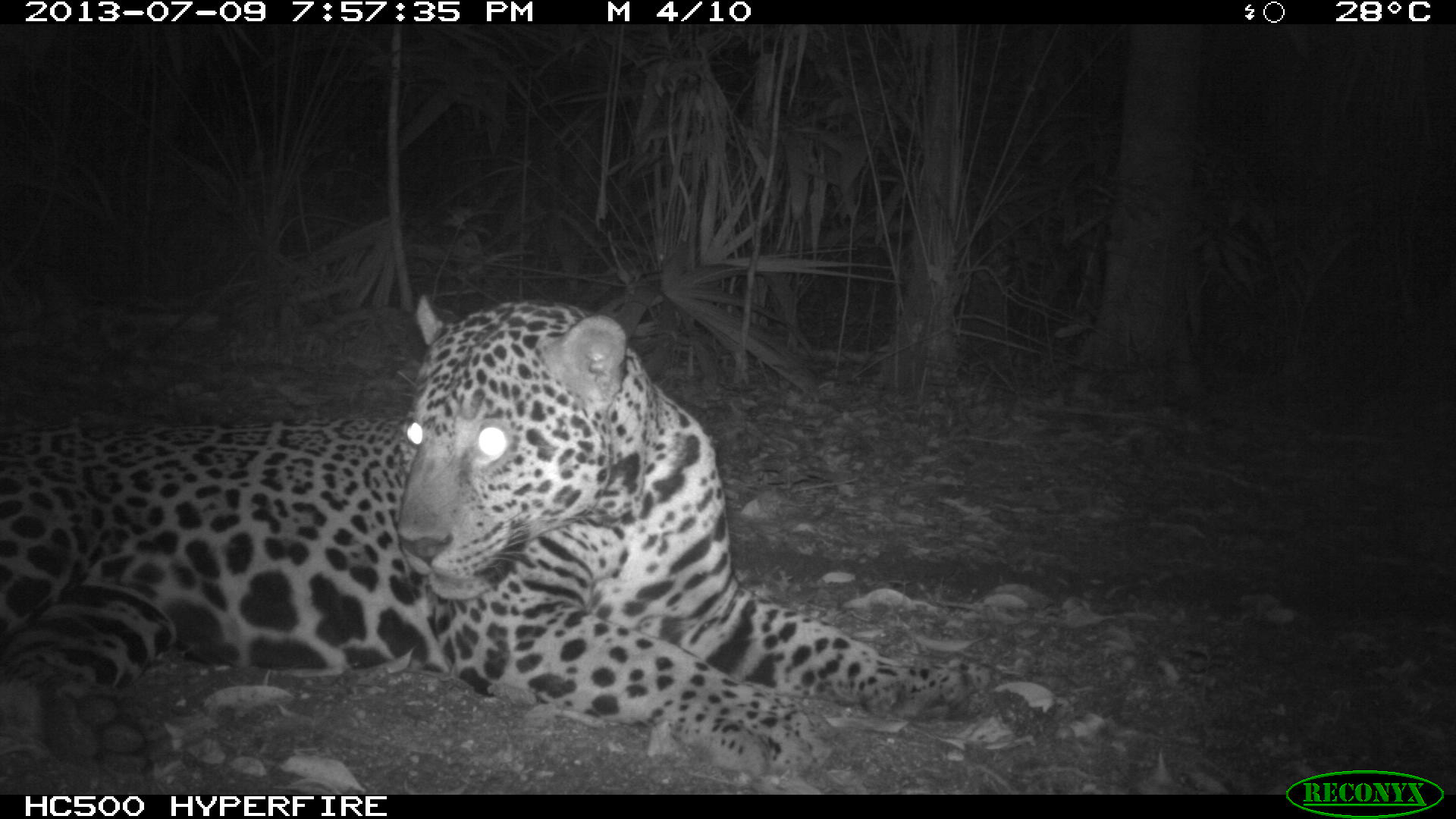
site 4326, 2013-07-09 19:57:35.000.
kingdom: Animalia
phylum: Chordata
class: Mammalia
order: Carnivora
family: Felidae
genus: Panthera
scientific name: Panthera onca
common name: jaguar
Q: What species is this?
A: Panthera onca (jaguar).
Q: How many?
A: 1.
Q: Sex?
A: Male.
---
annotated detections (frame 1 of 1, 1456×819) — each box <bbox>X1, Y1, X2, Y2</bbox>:
panthera onca: <bbox>1, 293, 1000, 779</bbox>